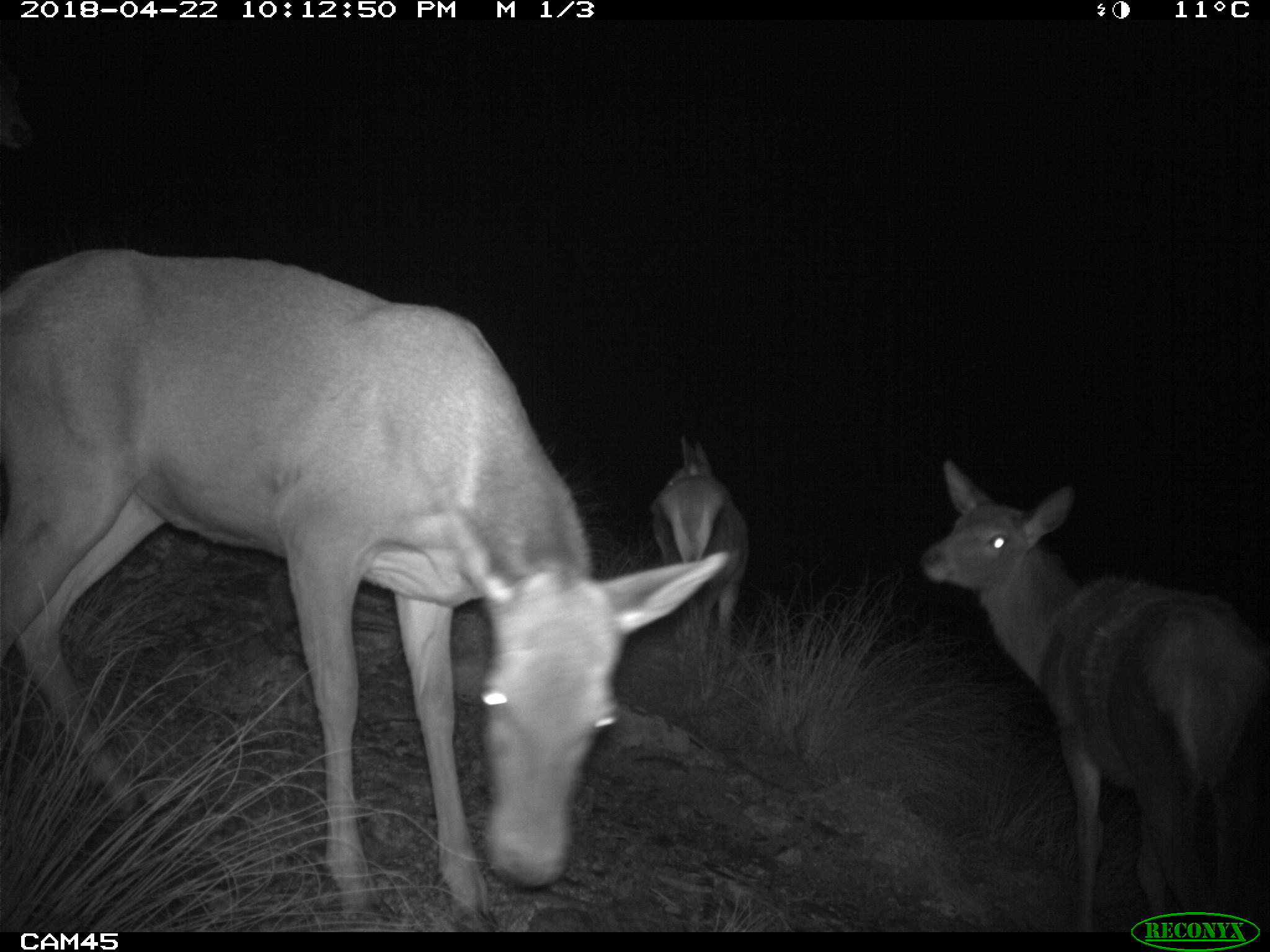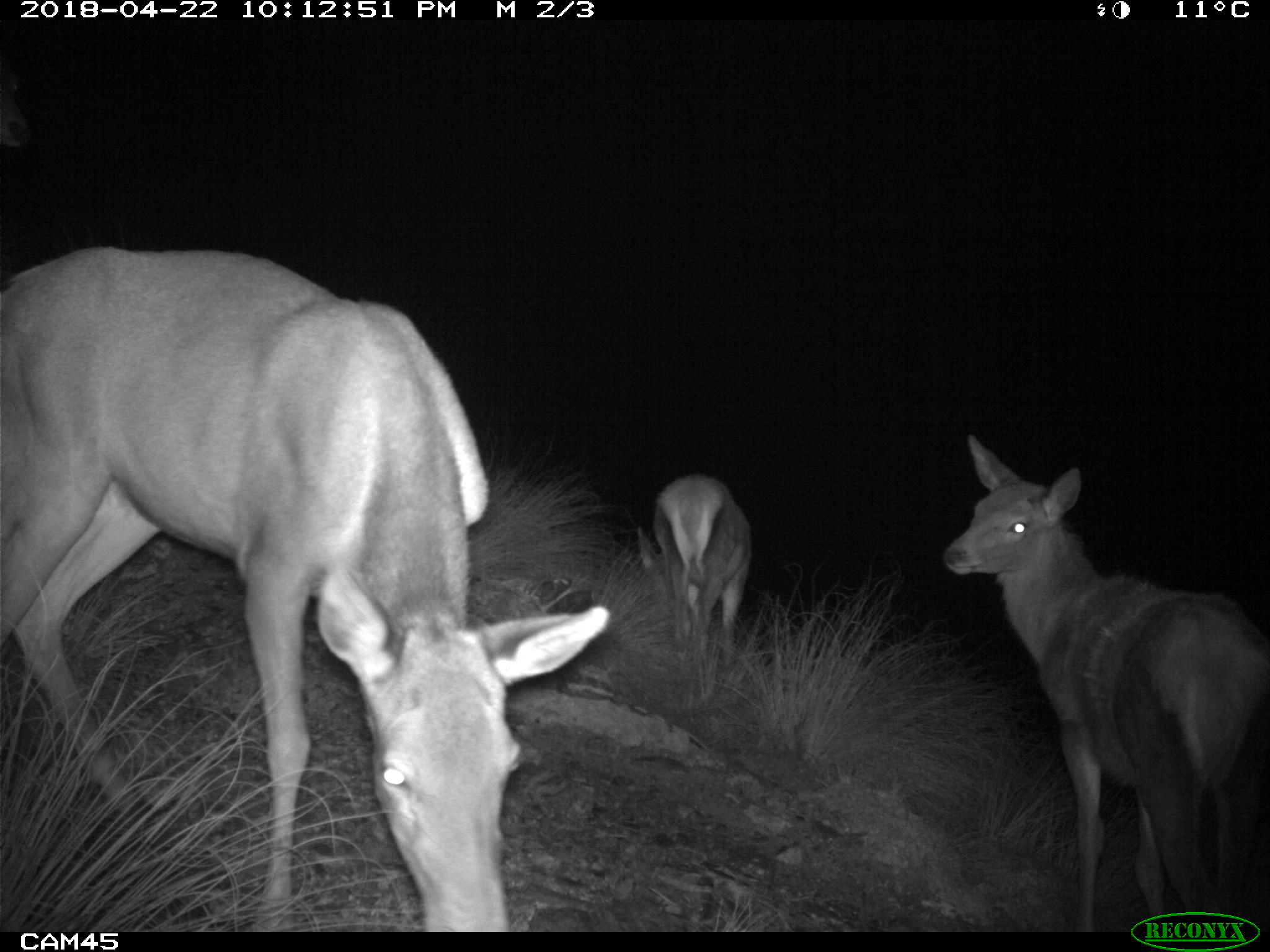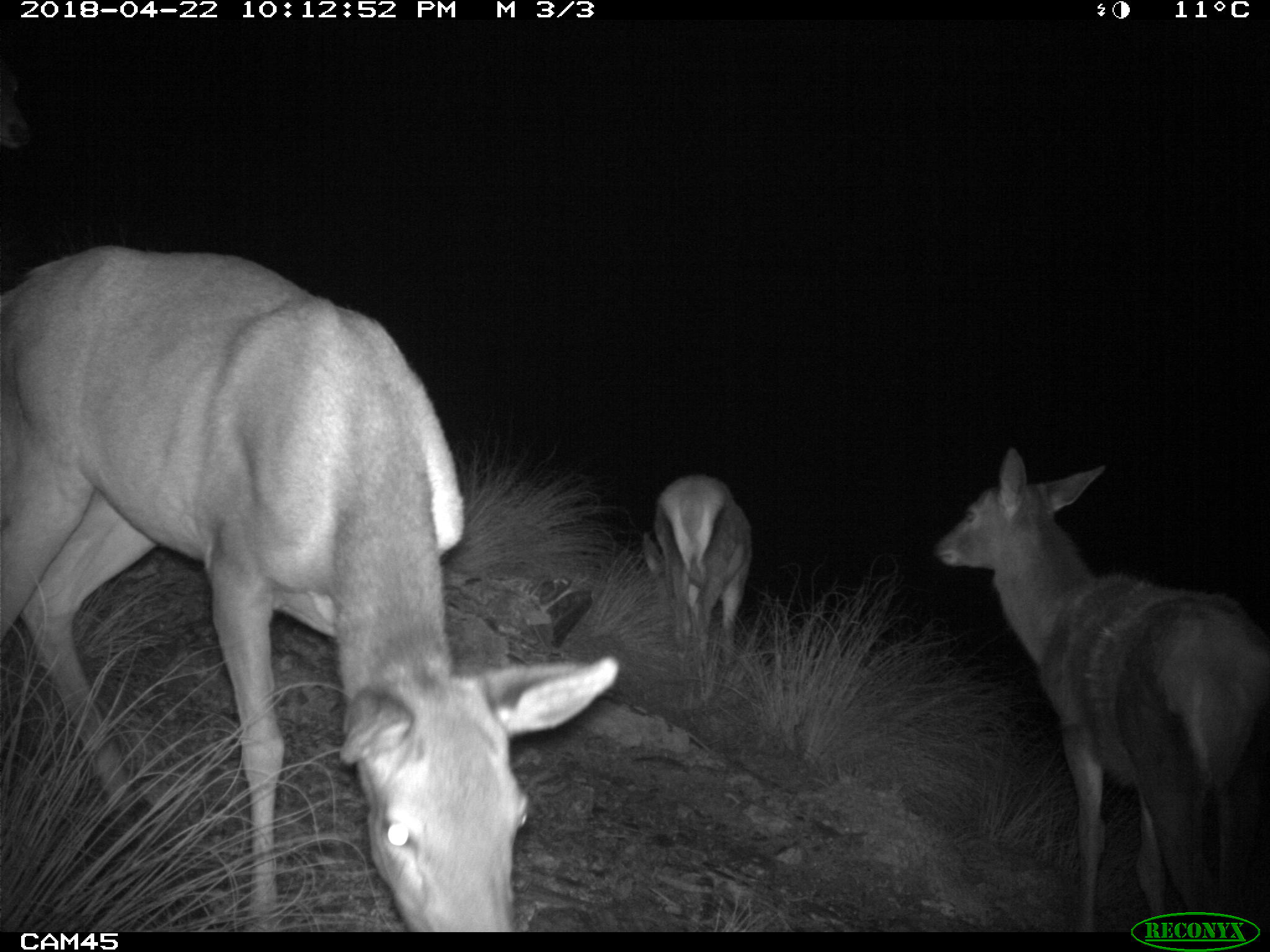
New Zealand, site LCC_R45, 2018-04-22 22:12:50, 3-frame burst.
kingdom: Animalia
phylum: Chordata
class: Mammalia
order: Artiodactyla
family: Cervidae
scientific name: Cervidae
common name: deer